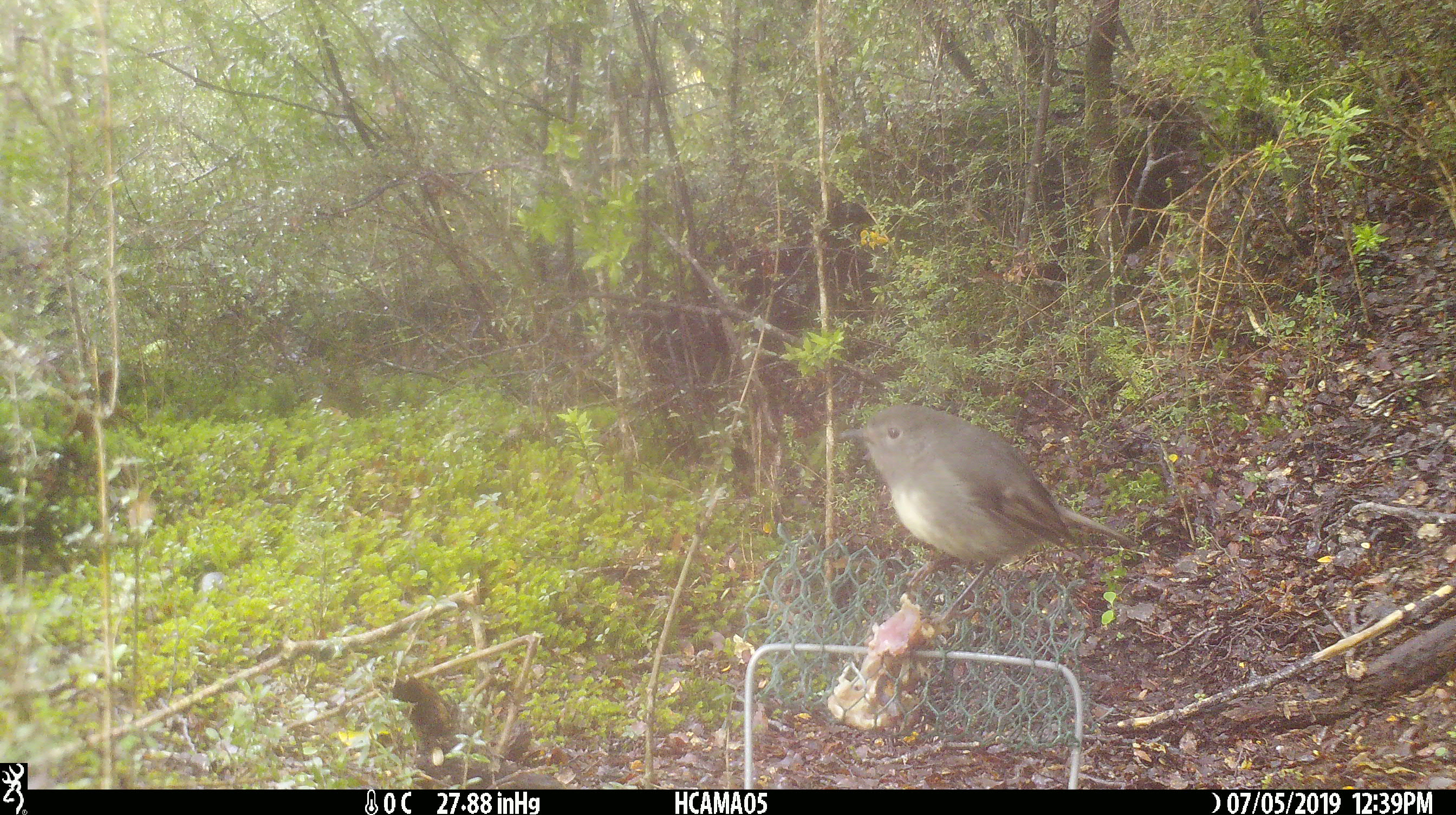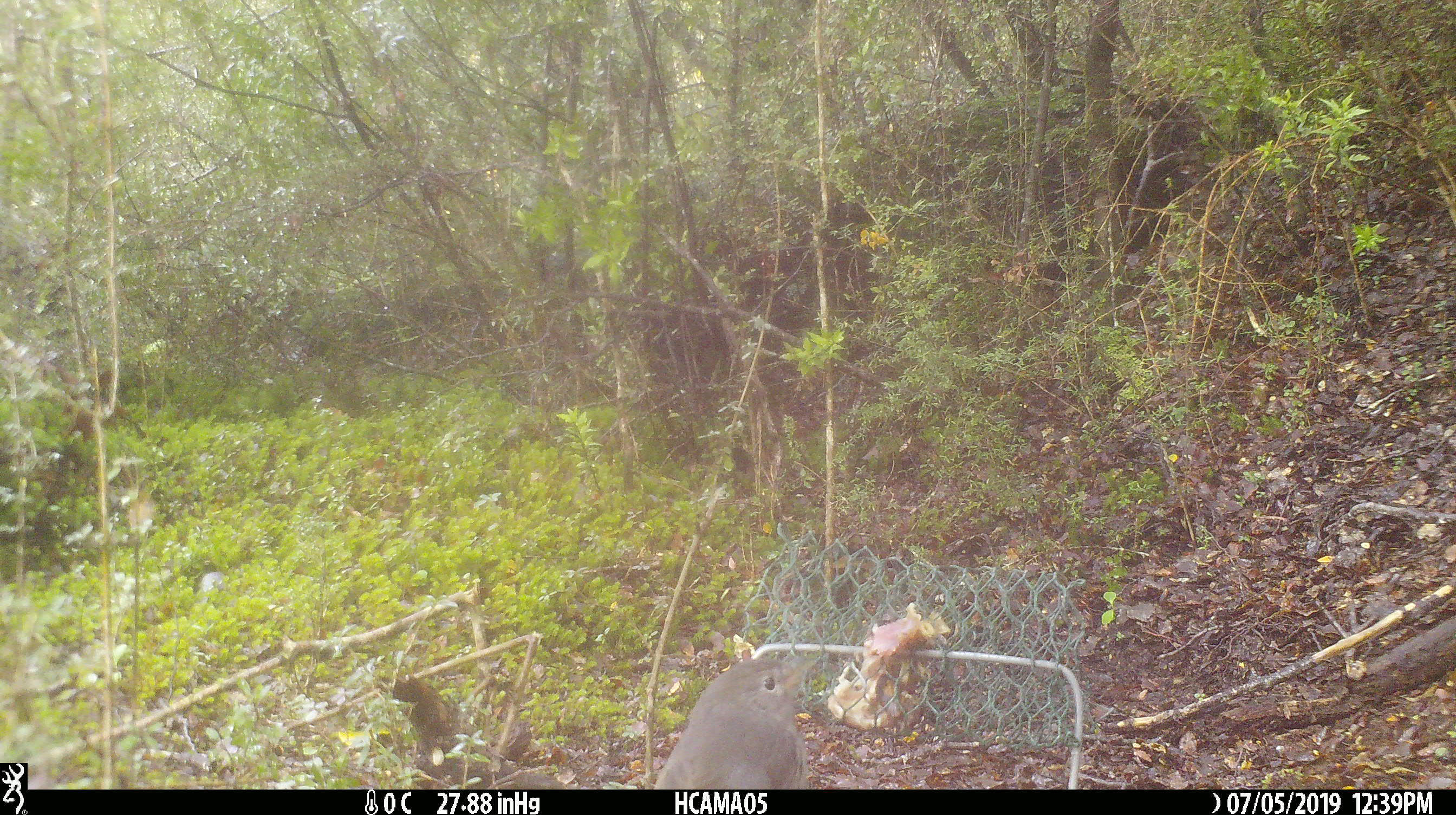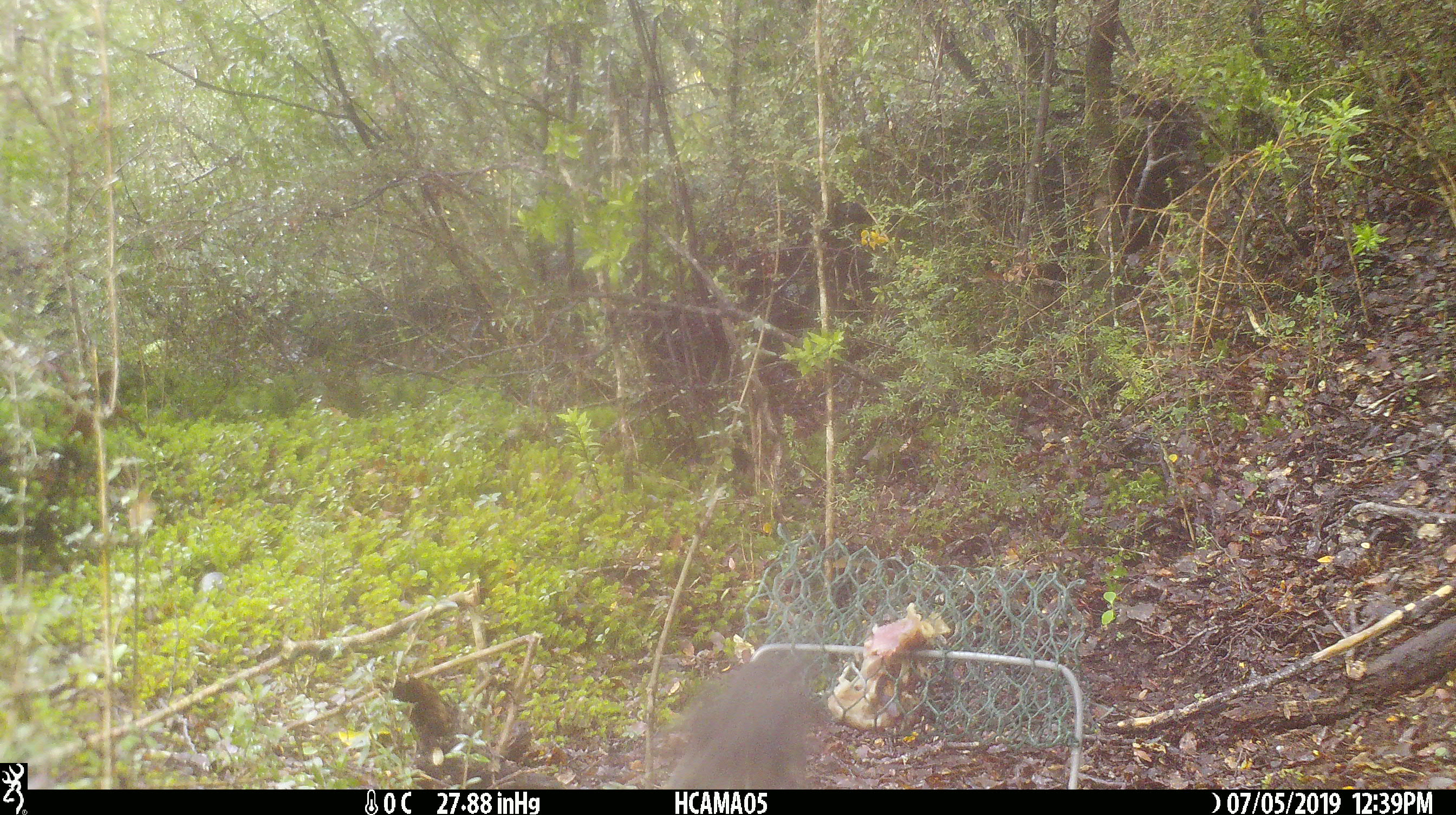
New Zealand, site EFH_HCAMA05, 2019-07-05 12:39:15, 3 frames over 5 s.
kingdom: Animalia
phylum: Chordata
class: Aves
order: Passeriformes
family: Petroicidae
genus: Petroica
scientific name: Petroica australis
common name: new zealand robin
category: robin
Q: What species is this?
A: Robin (new zealand robin) (Petroica australis).